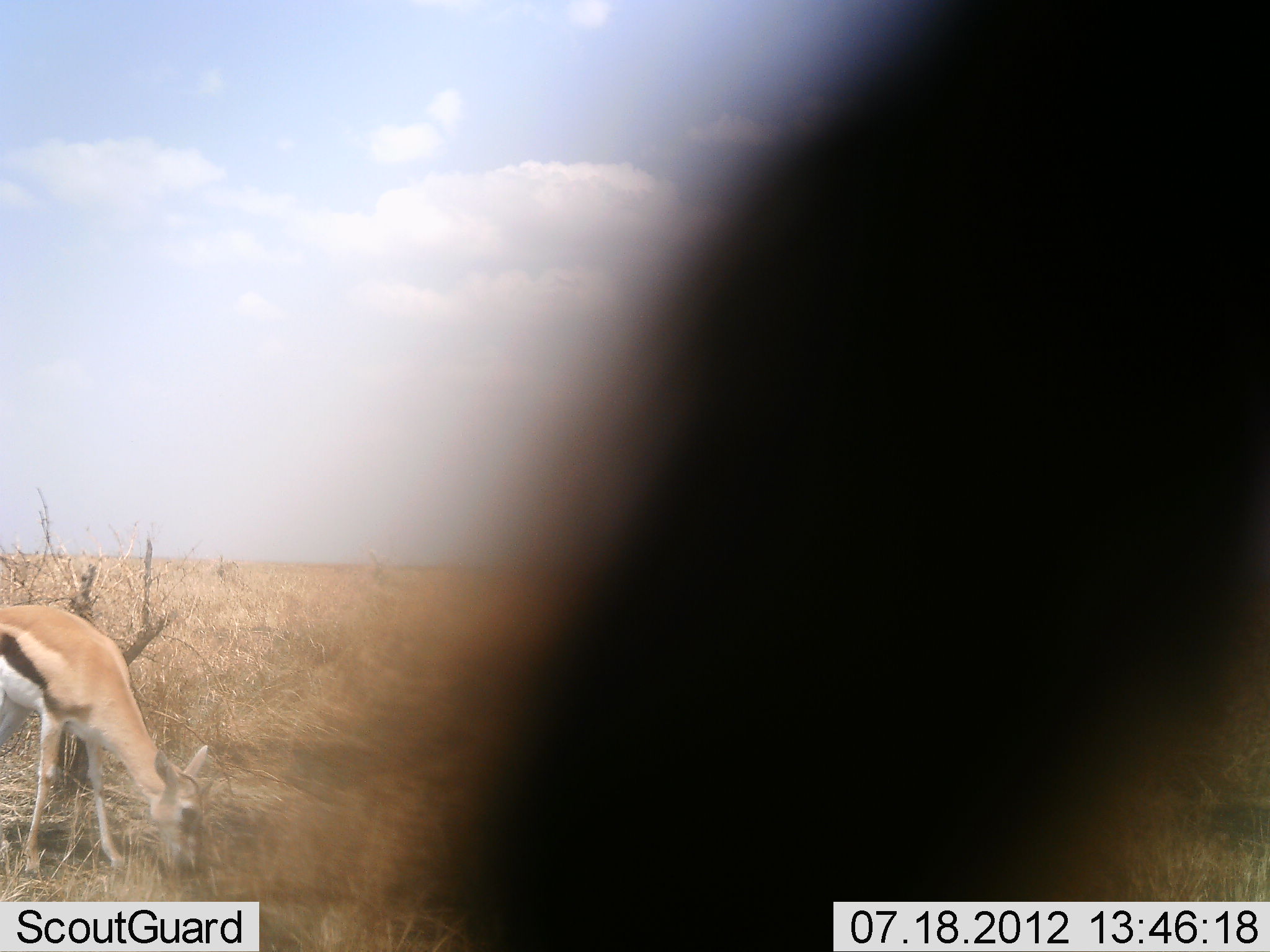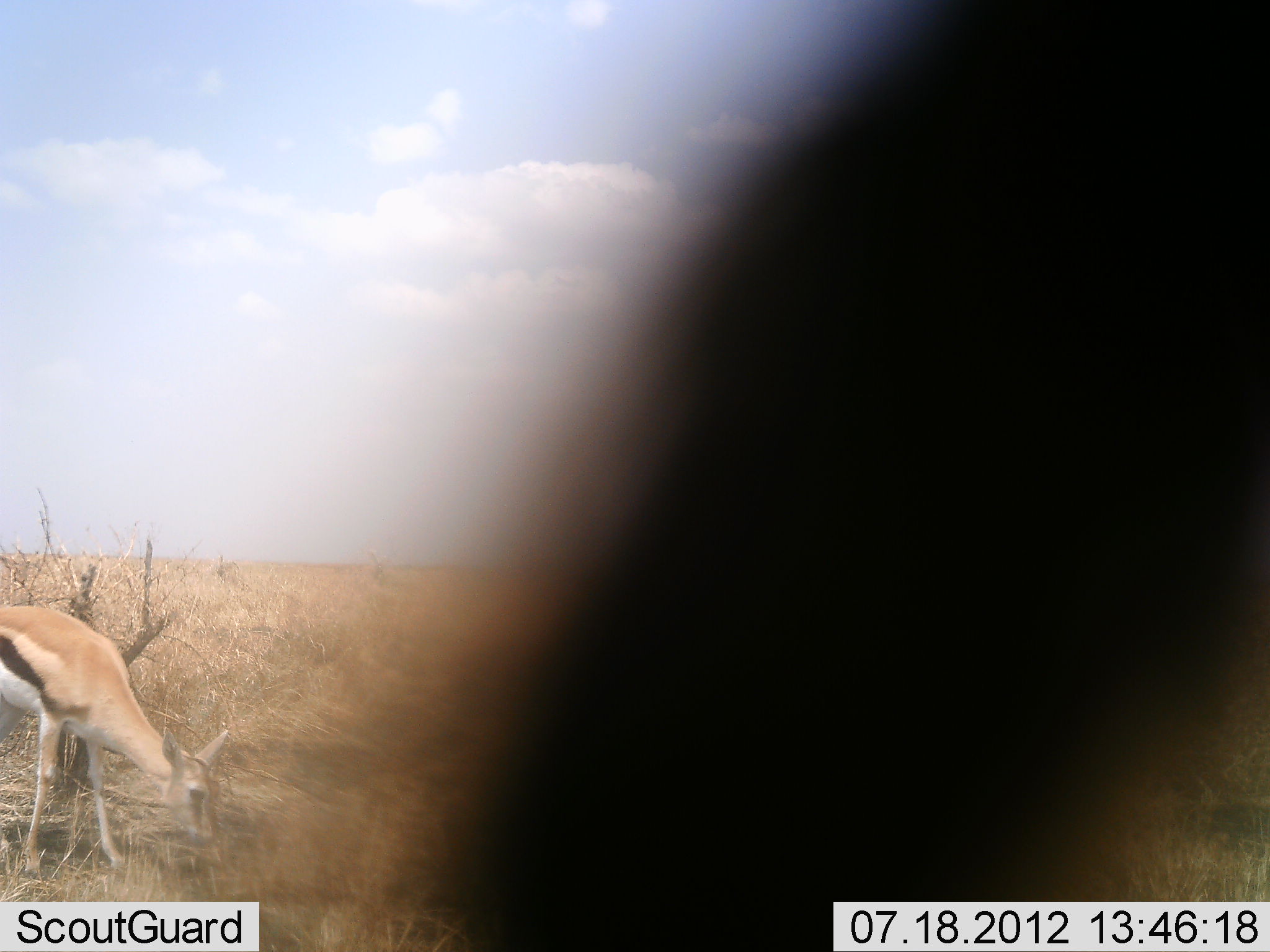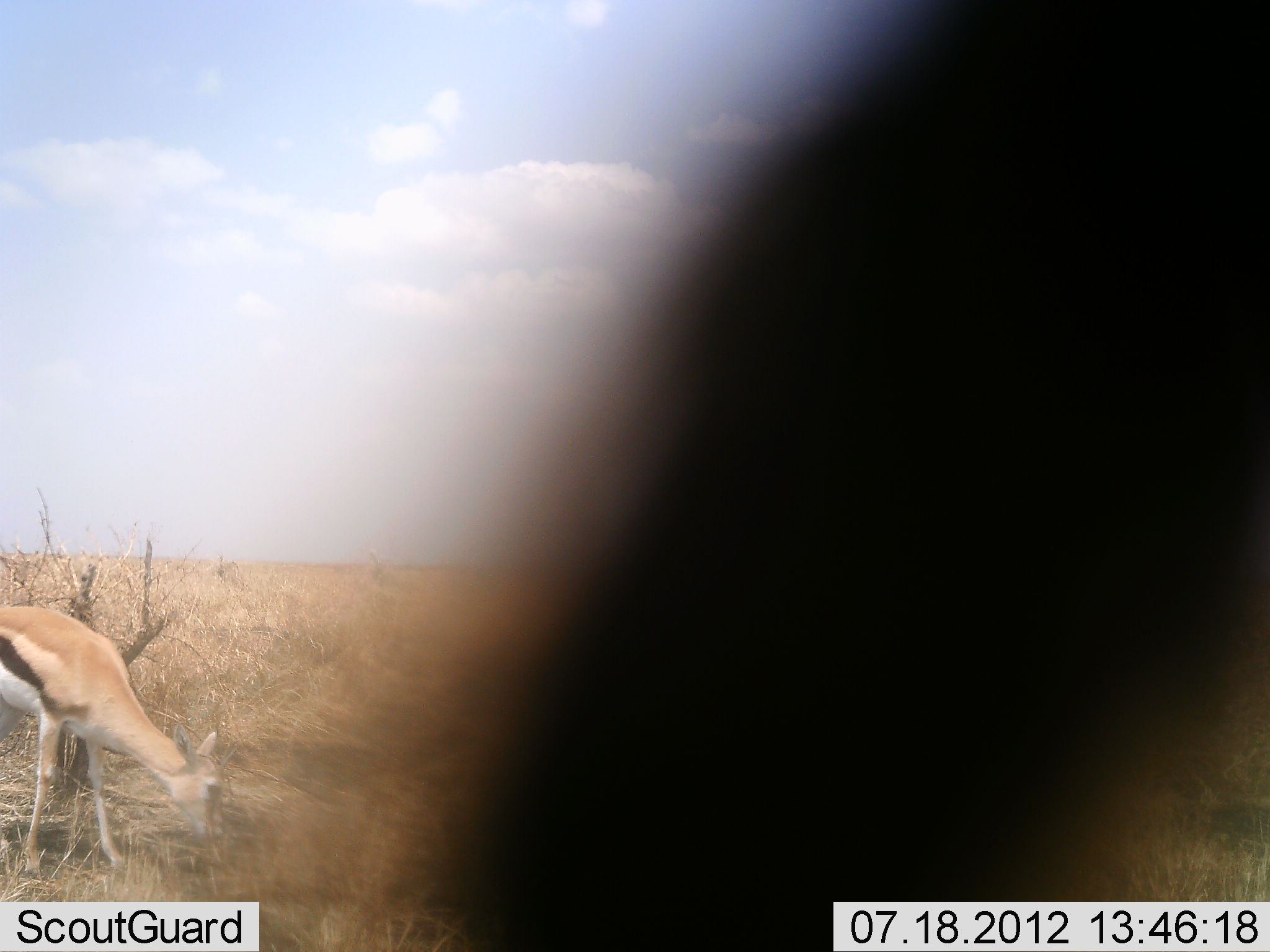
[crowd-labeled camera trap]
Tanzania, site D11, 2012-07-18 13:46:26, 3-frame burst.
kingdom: Animalia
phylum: Chordata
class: Mammalia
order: Artiodactyla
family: Bovidae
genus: Eudorcas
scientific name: Eudorcas thomsonii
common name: thomson's gazelle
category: gazellethomsons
Gazellethomsons (thomson's gazelle) (Eudorcas thomsonii), count 1. Behavior (volunteer vote fractions): standing 36%, resting 0%, moving 0%, interacting 0%. Young present (vote fraction): 0%. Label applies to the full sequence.